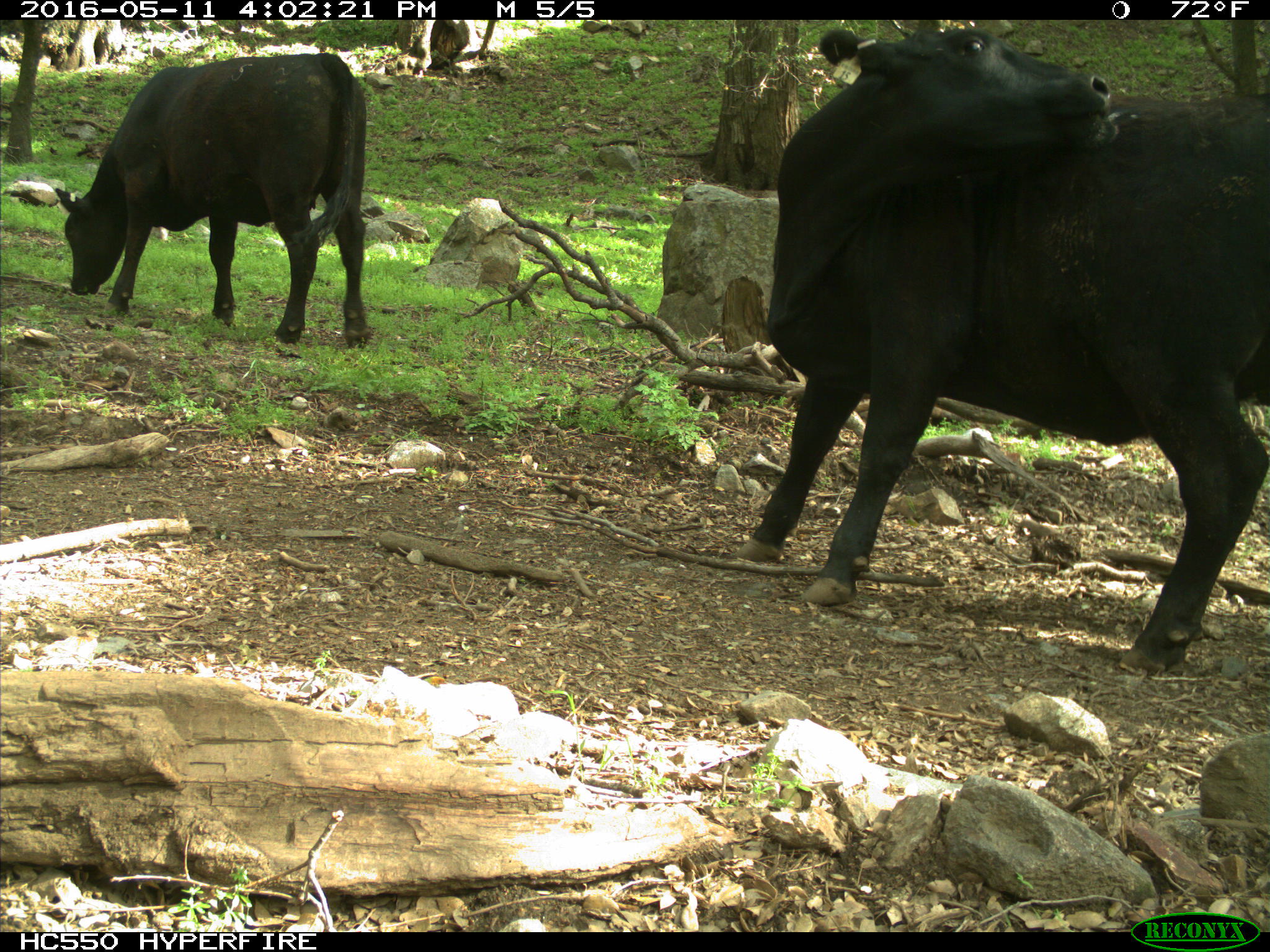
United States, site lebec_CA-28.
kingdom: Animalia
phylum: Chordata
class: Mammalia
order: Artiodactyla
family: Bovidae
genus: Bos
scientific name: Bos taurus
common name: domestic cow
Bos taurus (domestic cow).